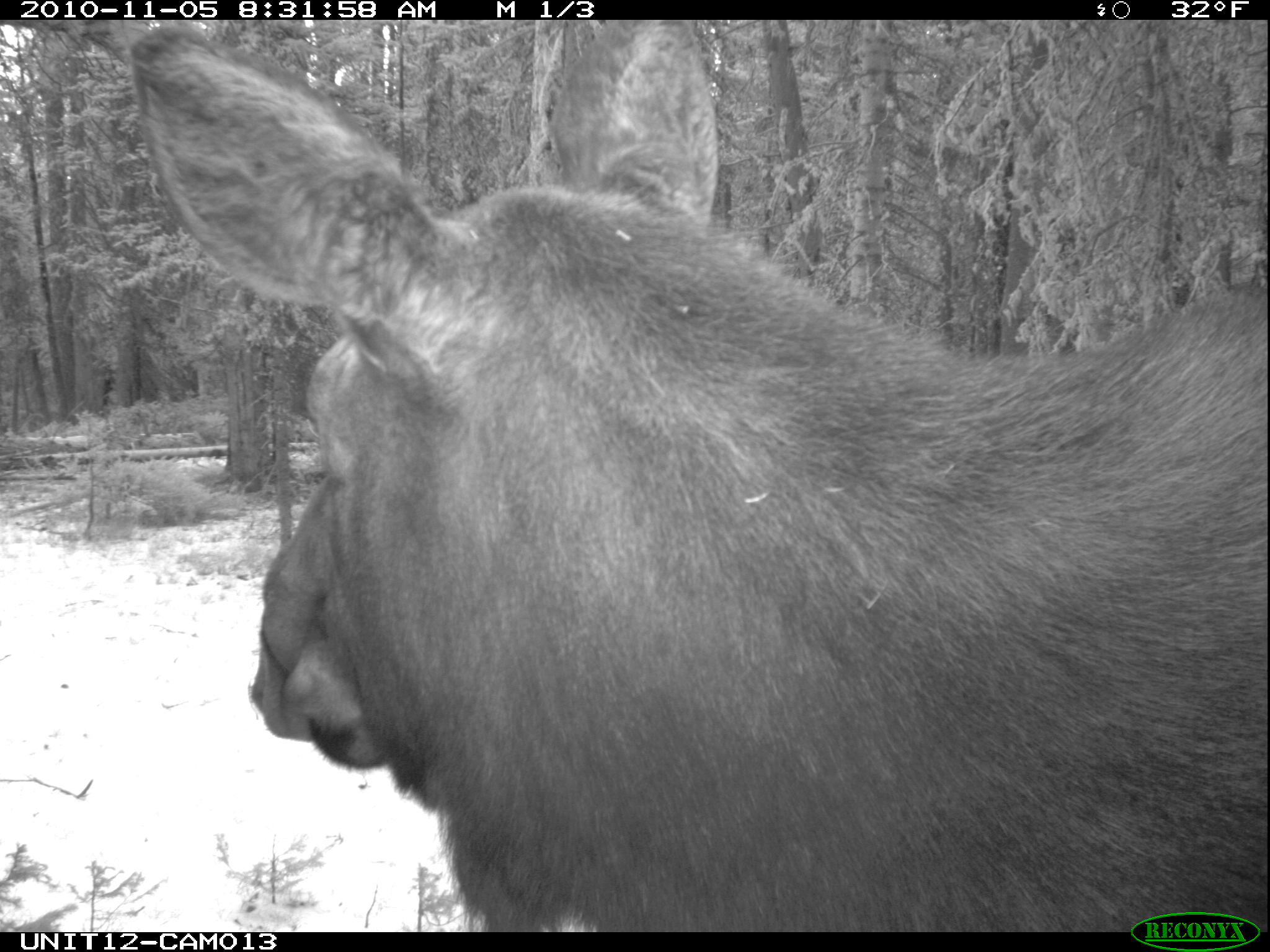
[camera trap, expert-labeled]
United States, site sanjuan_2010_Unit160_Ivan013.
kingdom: Animalia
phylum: Chordata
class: Mammalia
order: Artiodactyla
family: Cervidae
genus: Alces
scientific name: Alces alces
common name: moose